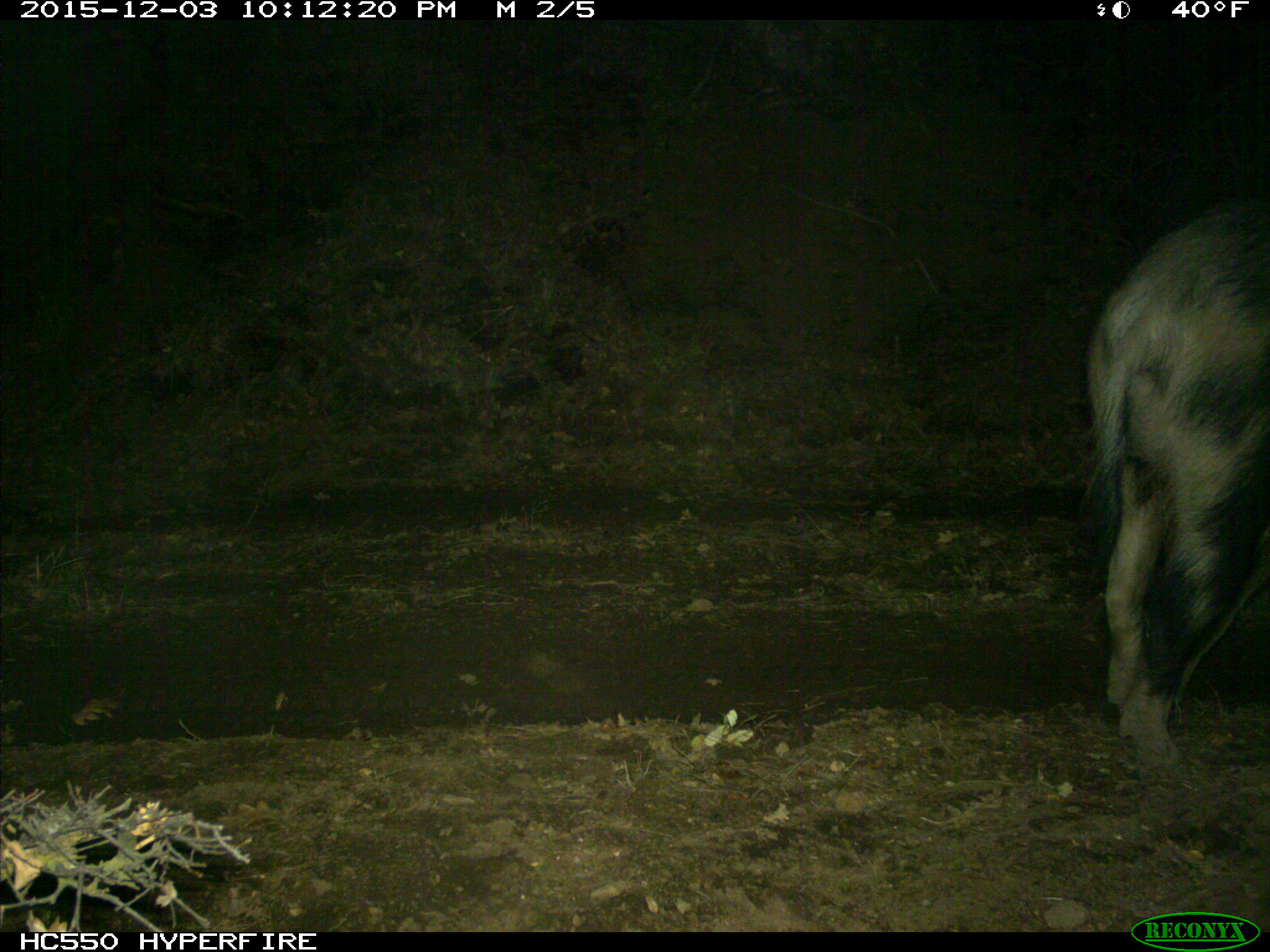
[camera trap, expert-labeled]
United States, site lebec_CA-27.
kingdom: Animalia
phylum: Chordata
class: Mammalia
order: Artiodactyla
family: Suidae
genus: Sus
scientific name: Sus scrofa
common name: wild boar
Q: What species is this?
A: Sus scrofa (wild boar).